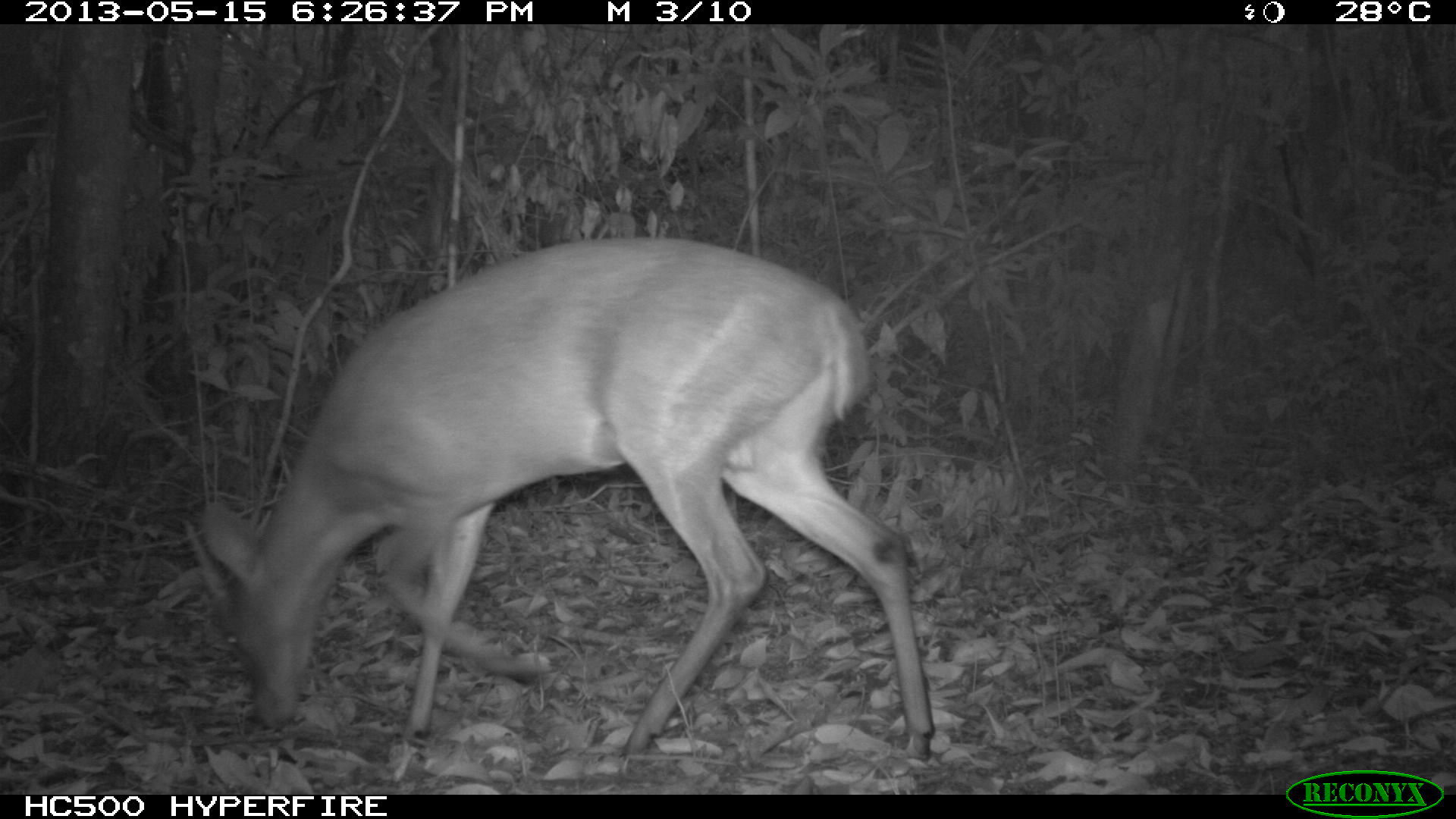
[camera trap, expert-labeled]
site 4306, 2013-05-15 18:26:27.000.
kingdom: Animalia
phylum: Chordata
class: Mammalia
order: Artiodactyla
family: Cervidae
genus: Mazama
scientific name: Mazama temama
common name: central american red brocket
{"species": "Mazama temama (central american red brocket)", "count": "1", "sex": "male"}